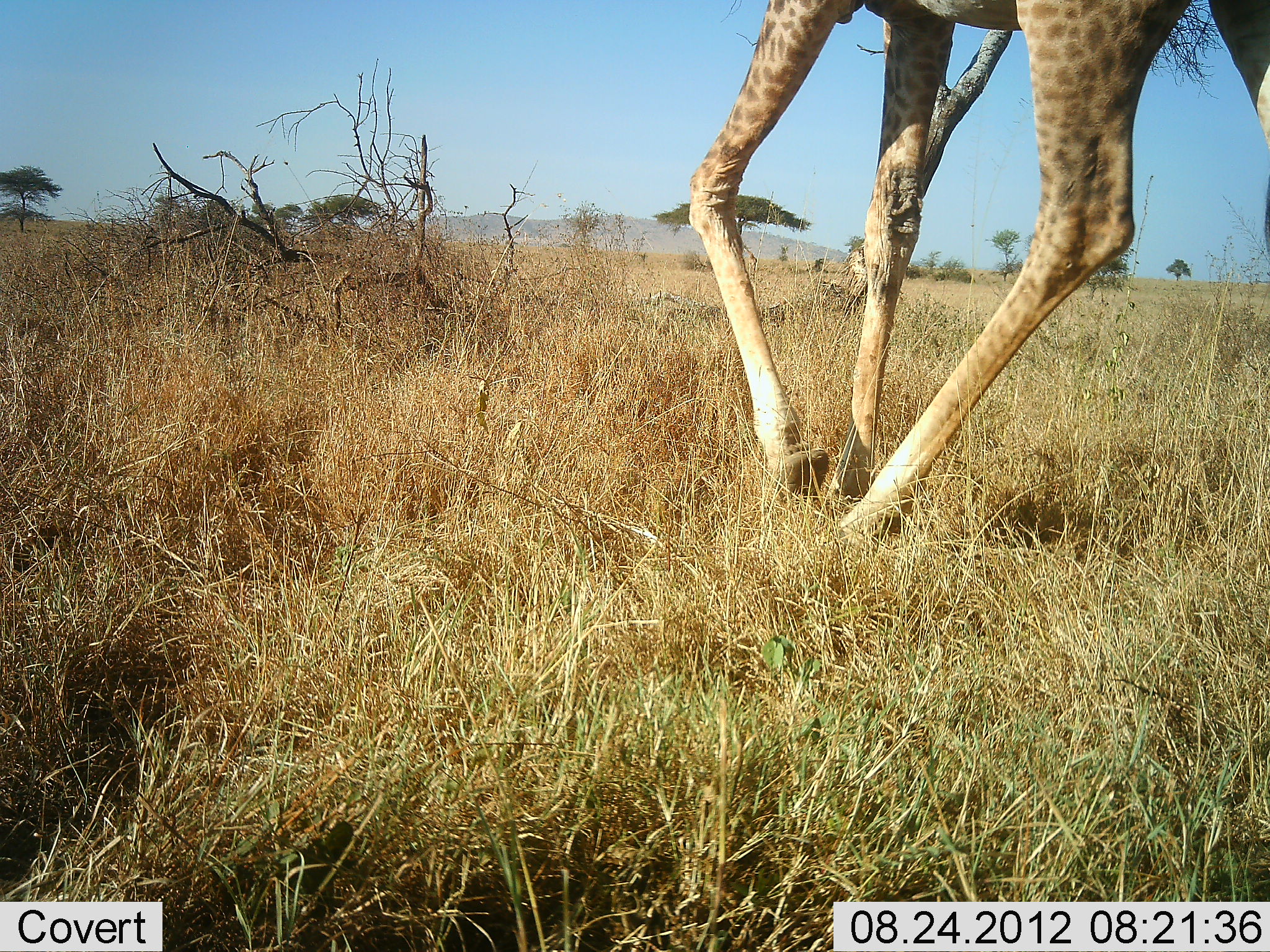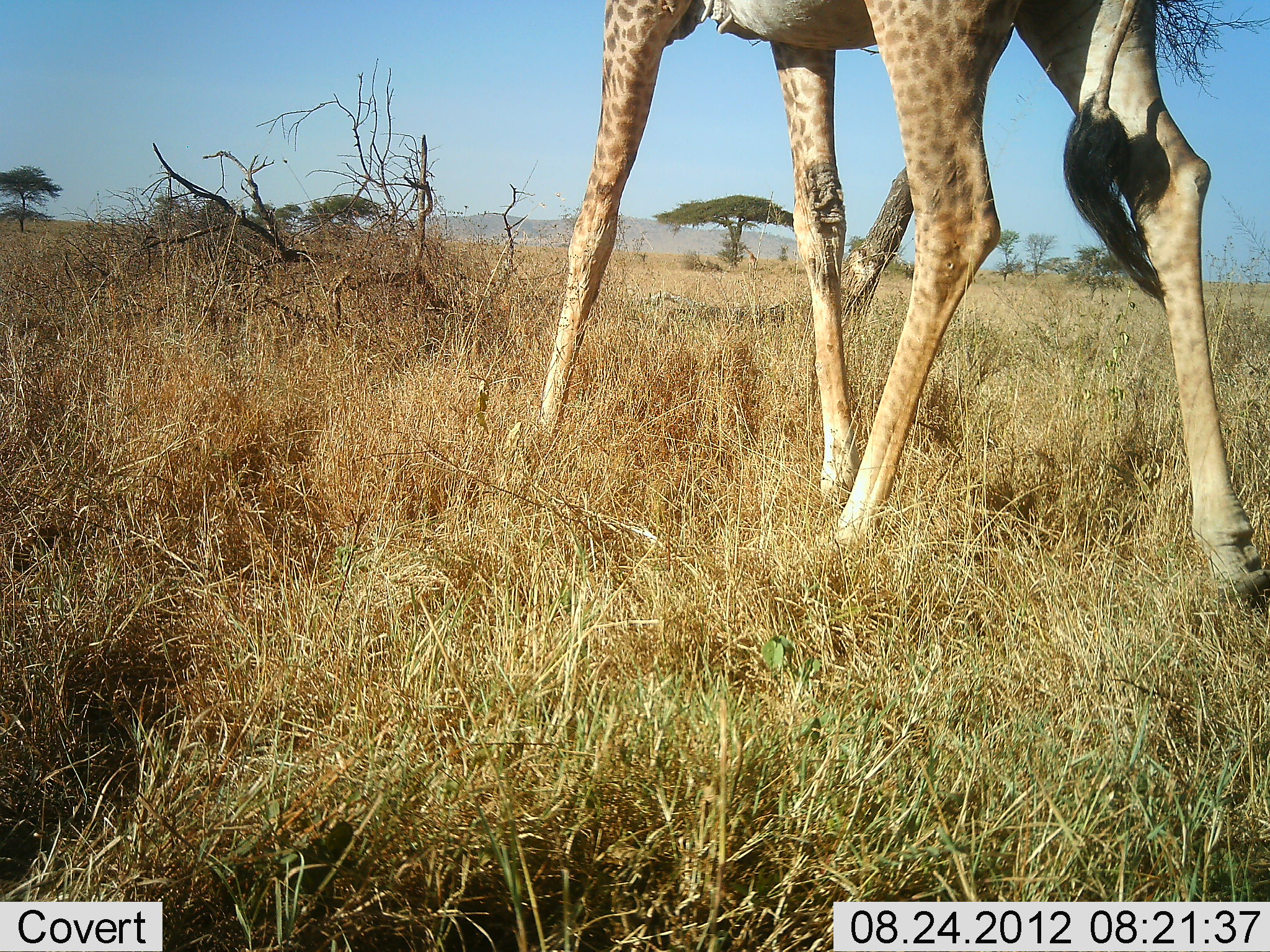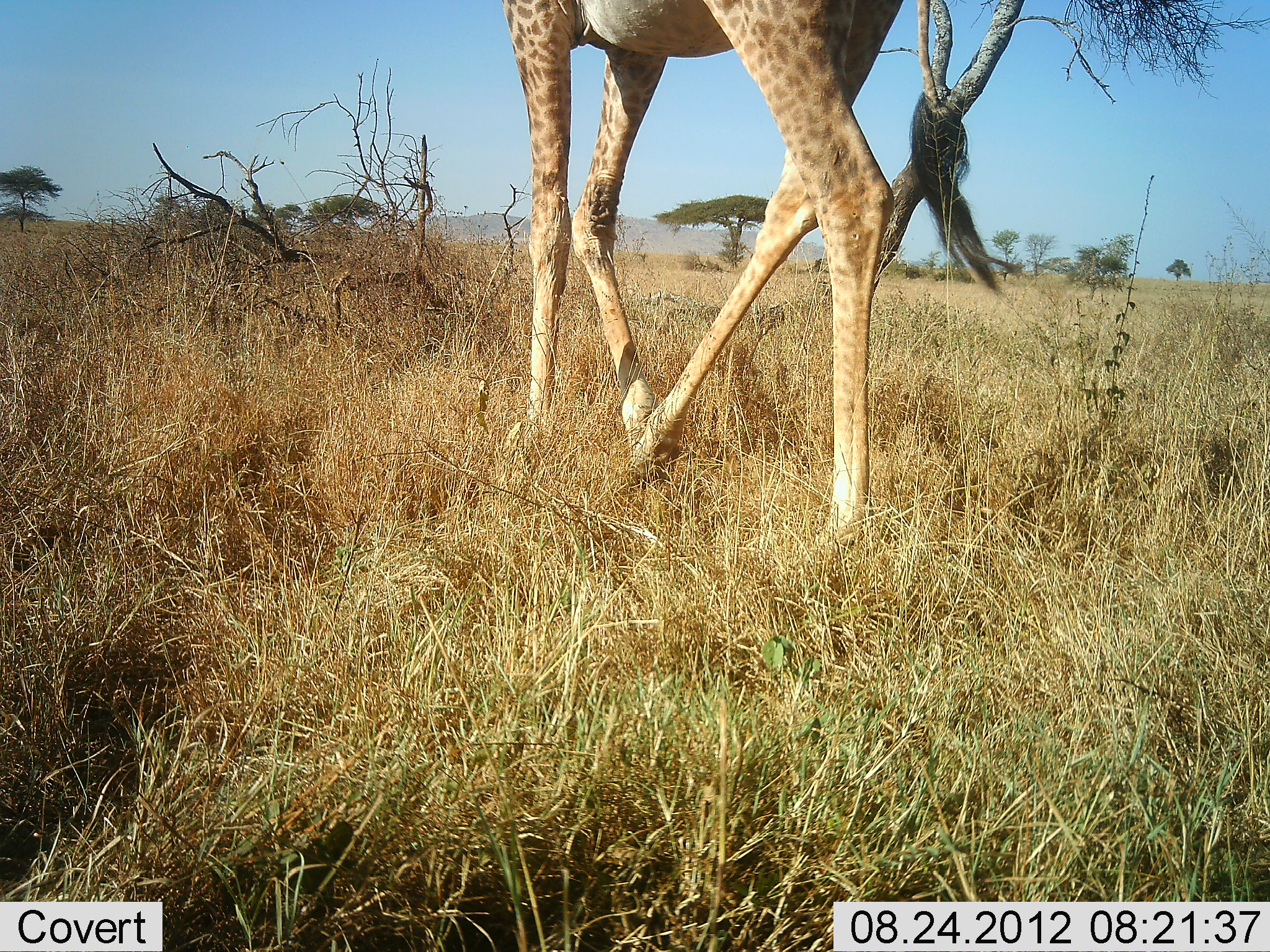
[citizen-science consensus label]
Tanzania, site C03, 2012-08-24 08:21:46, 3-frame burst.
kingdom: Animalia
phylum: Chordata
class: Mammalia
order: Artiodactyla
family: Giraffidae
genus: Giraffa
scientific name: Giraffa camelopardalis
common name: giraffe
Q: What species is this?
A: Giraffe (Giraffa camelopardalis).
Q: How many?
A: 1.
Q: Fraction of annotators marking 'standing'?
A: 10%.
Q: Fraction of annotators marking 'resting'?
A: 0%.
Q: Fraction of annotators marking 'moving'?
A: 90%.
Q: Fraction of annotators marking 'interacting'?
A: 10%.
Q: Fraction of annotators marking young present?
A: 0%.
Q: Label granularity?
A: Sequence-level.